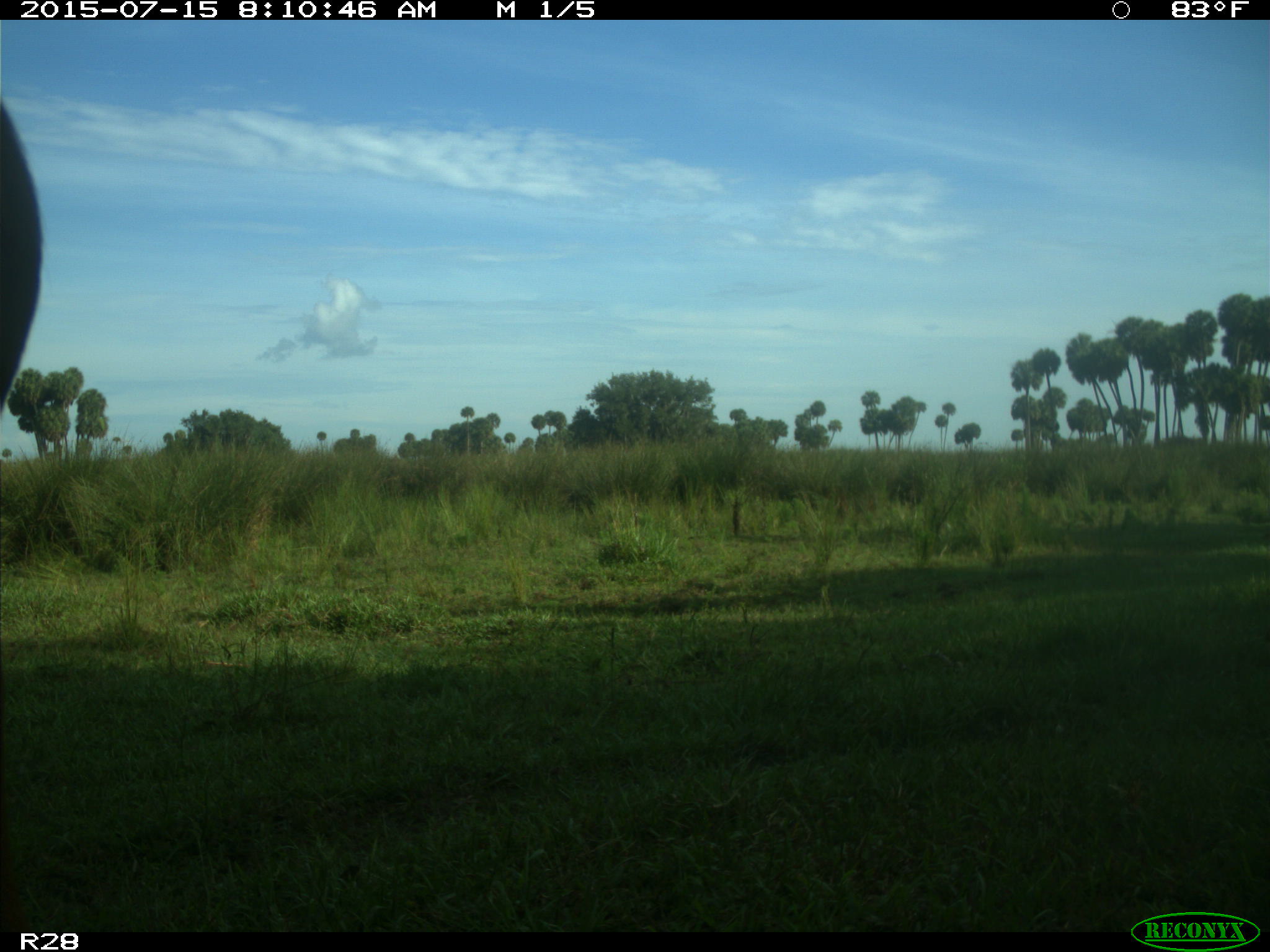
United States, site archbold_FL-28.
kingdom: Animalia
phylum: Chordata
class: Mammalia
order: Artiodactyla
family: Bovidae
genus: Bos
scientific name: Bos taurus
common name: domestic cow